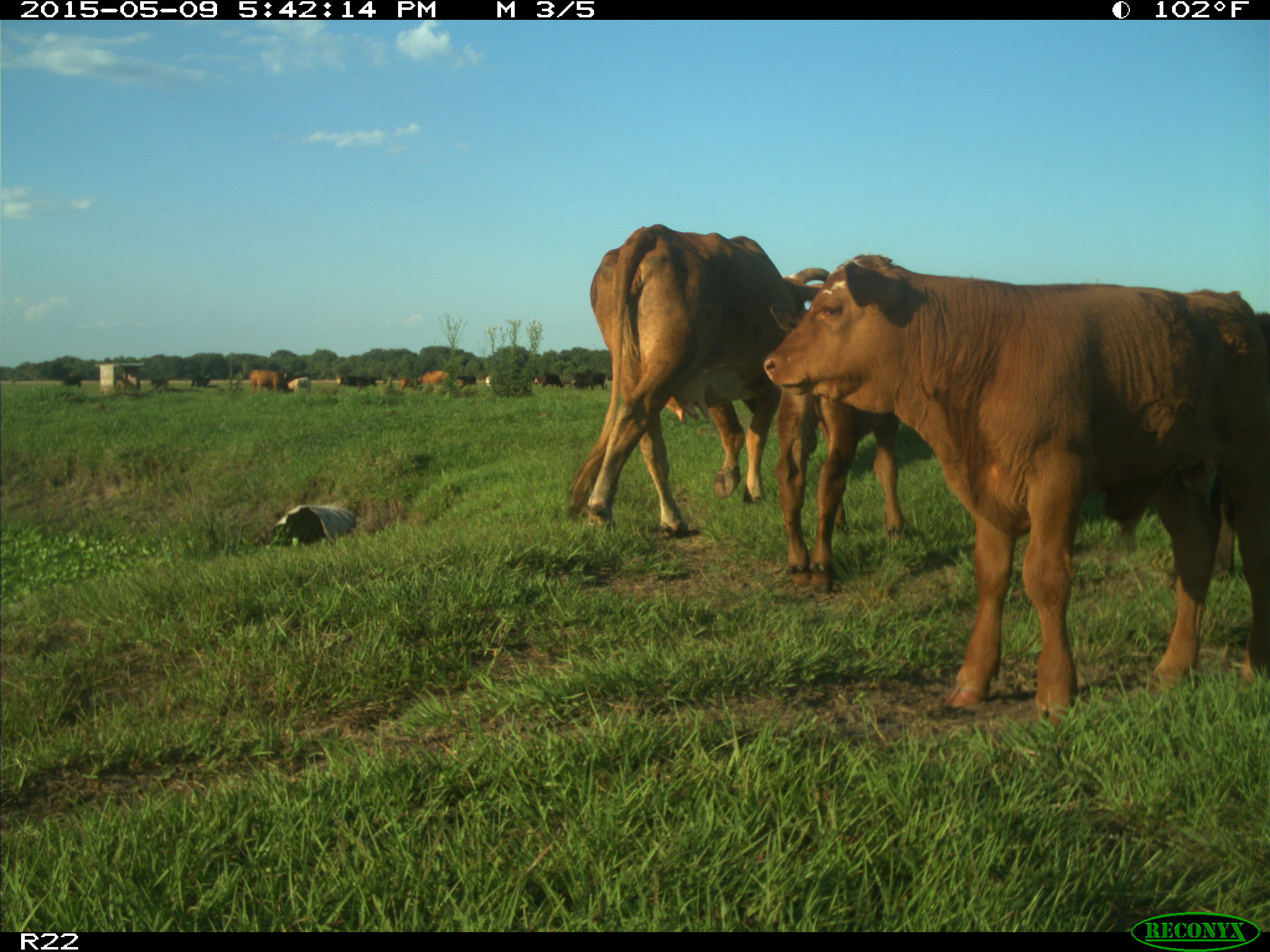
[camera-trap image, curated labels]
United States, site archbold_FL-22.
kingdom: Animalia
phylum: Chordata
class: Mammalia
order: Artiodactyla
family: Bovidae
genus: Bos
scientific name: Bos taurus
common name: domestic cow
Bos taurus (domestic cow).